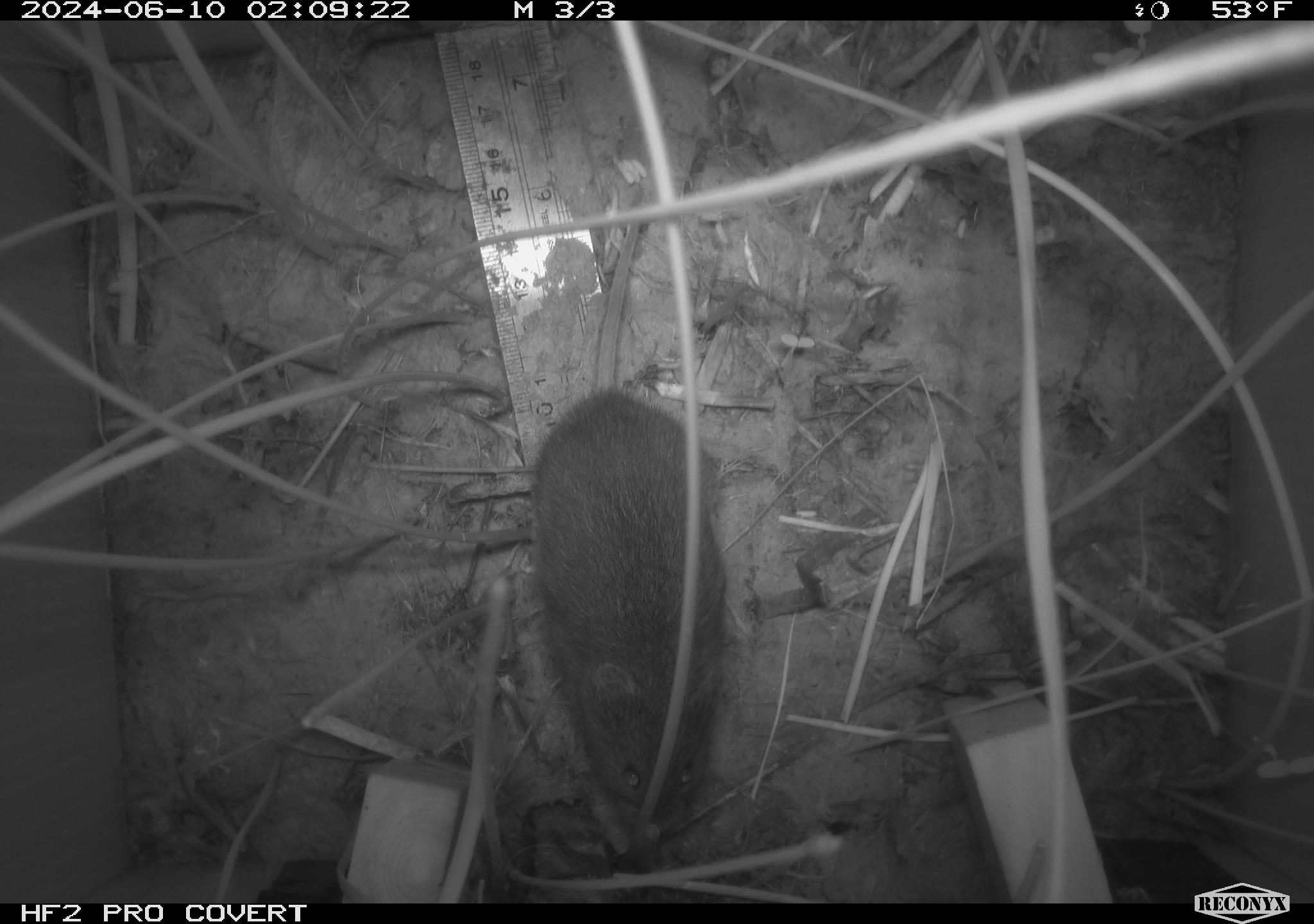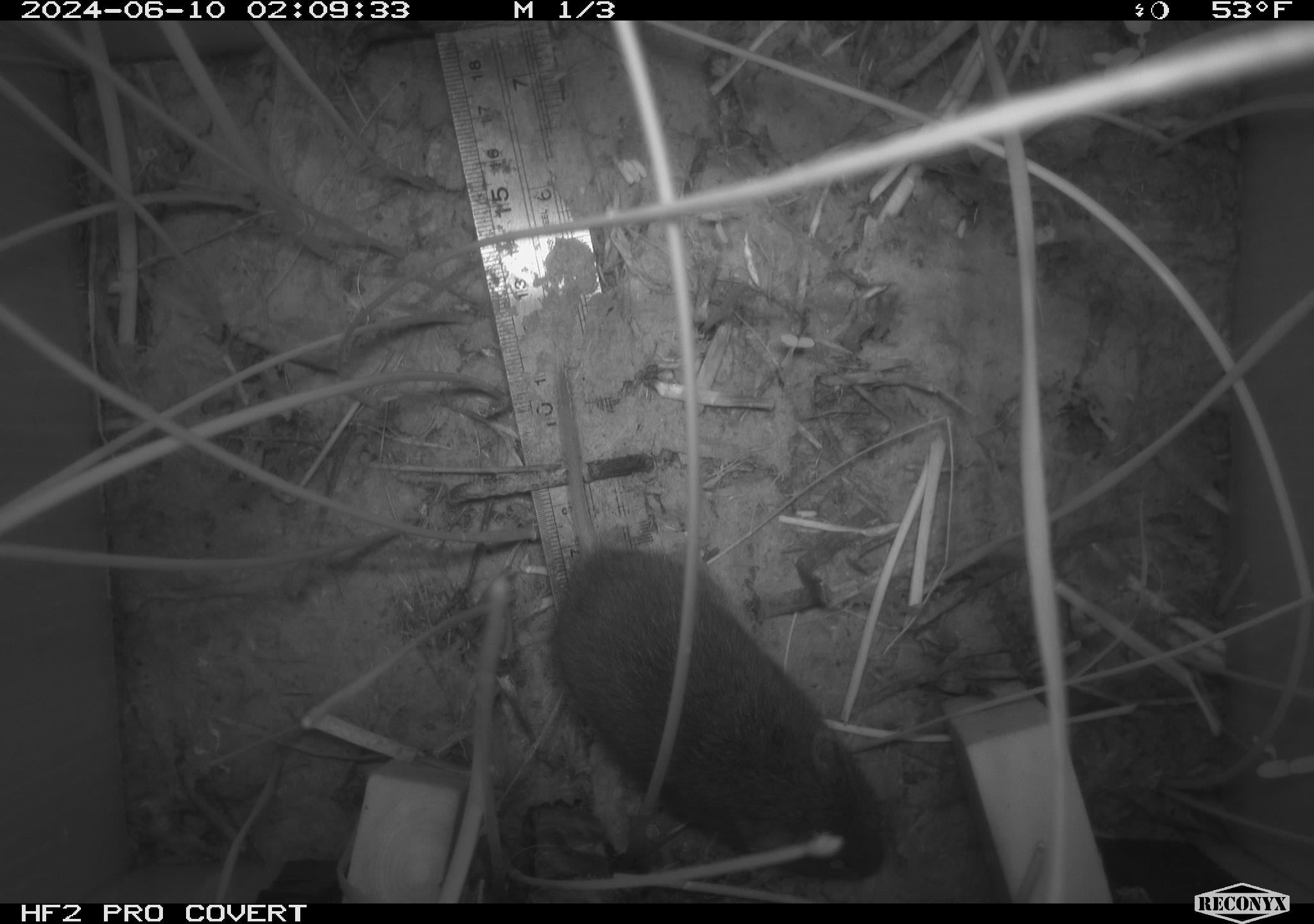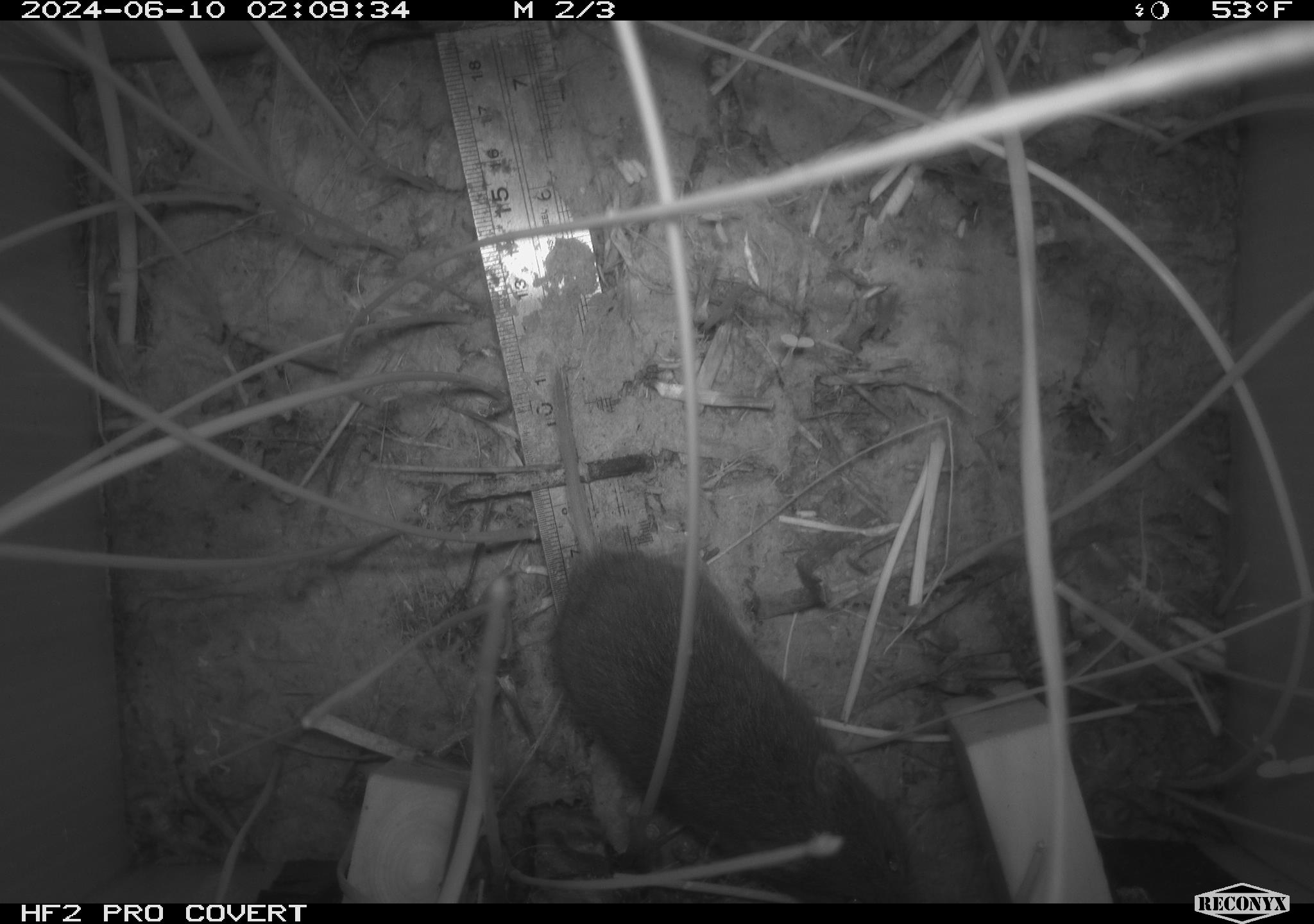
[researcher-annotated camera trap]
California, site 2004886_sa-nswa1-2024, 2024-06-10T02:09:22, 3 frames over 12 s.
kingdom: Animalia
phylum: Chordata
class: Mammalia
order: Rodentia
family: Cricetidae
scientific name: Arvicolinae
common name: voles, lemmings, and muskrats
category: arvicolinae subfamily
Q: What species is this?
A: Arvicolinae subfamily (voles, lemmings, and muskrats) (Arvicolinae).